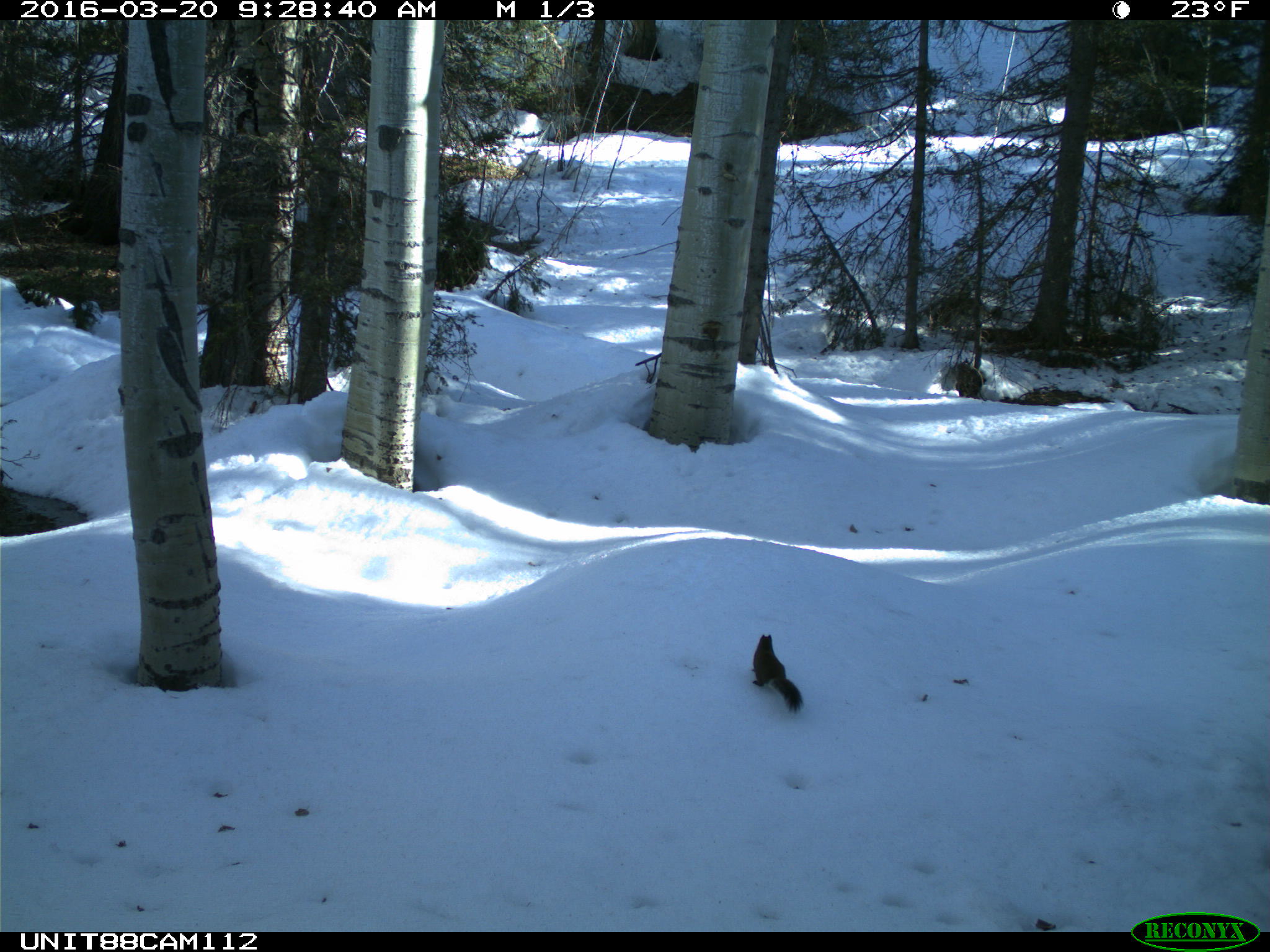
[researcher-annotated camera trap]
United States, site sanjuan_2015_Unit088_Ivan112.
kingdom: Animalia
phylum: Chordata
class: Mammalia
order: Rodentia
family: Sciuridae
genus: Tamiasciurus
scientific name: Tamiasciurus hudsonicus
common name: american red squirrel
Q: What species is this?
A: Tamiasciurus hudsonicus (american red squirrel).